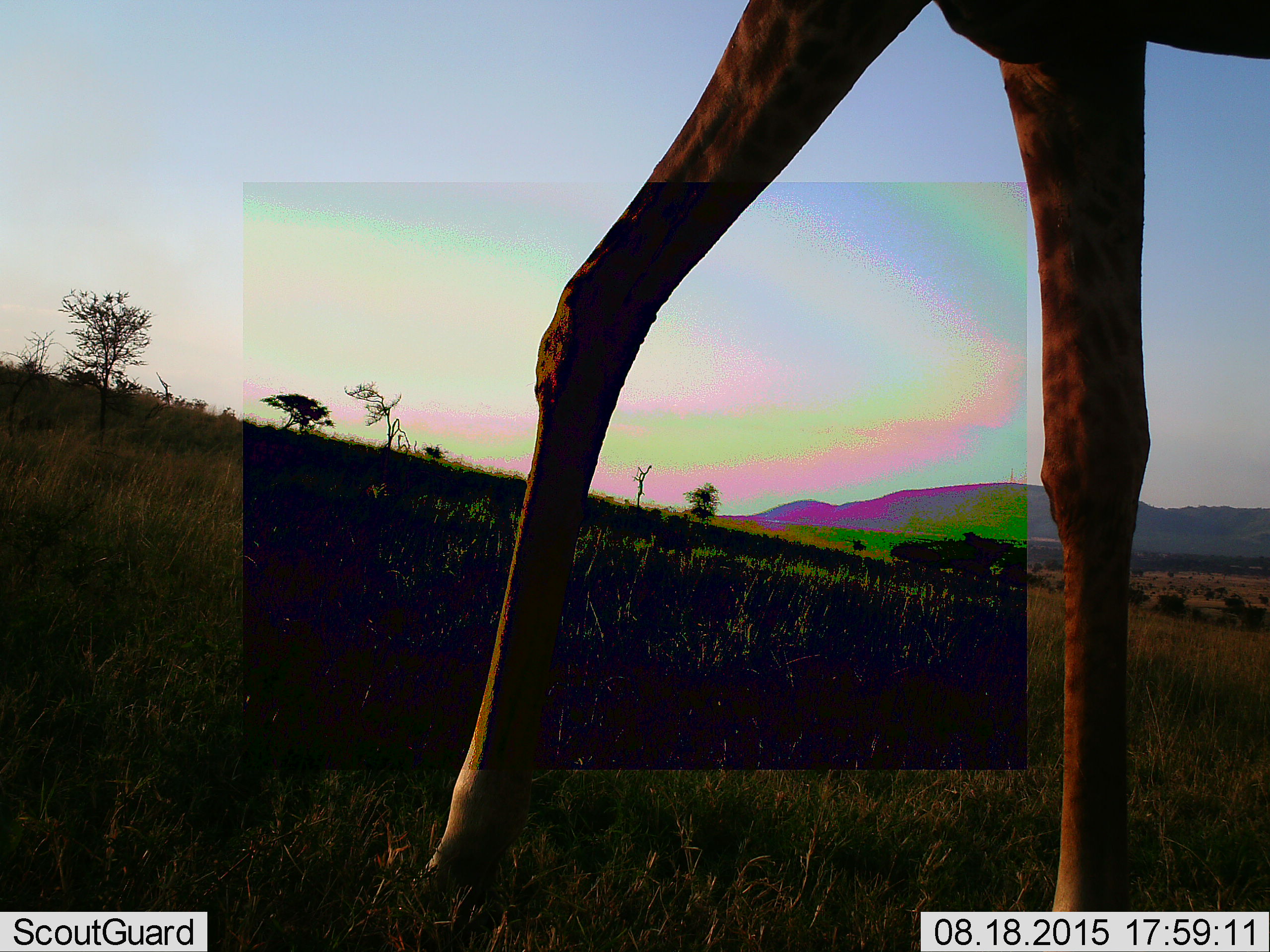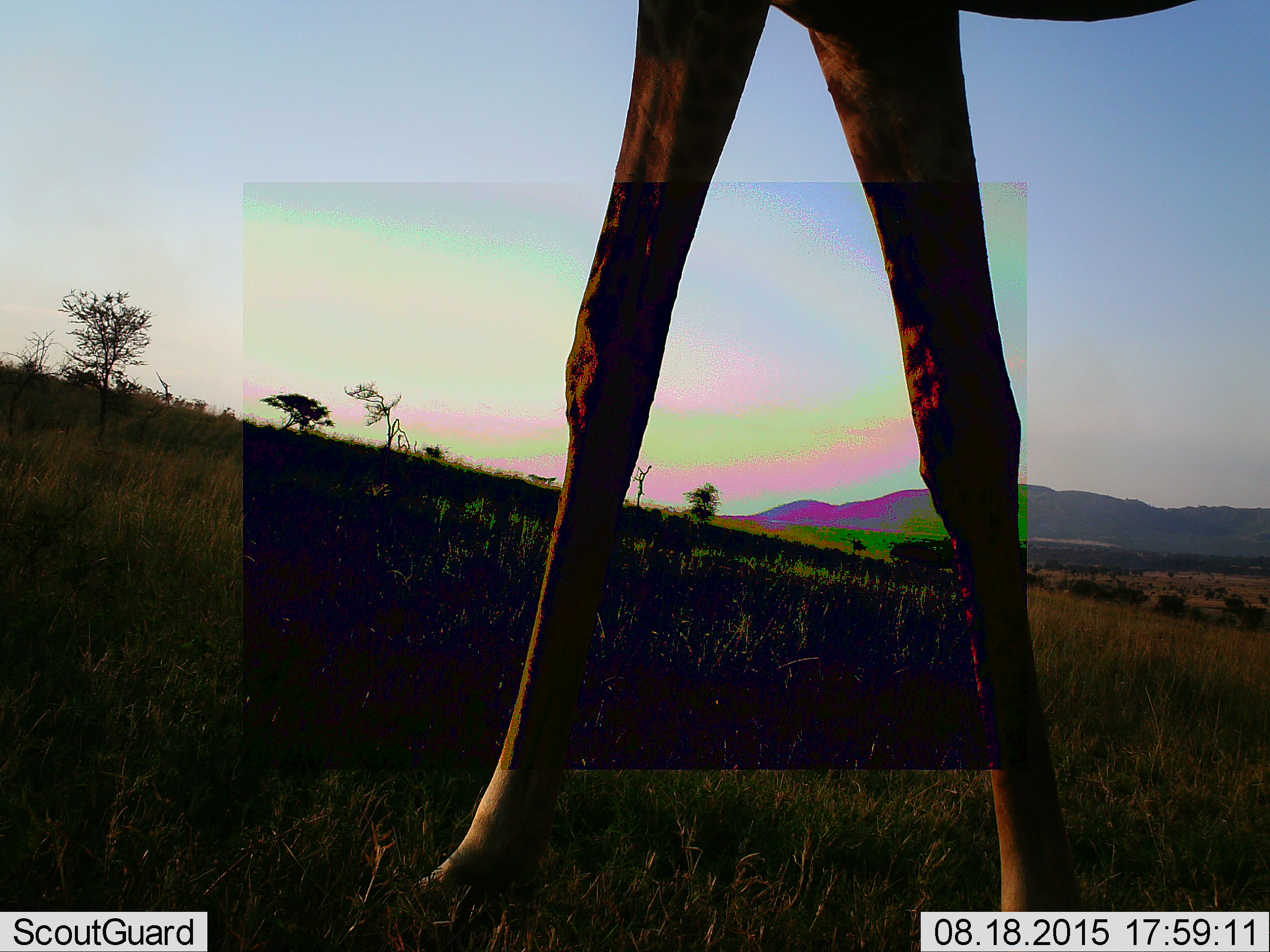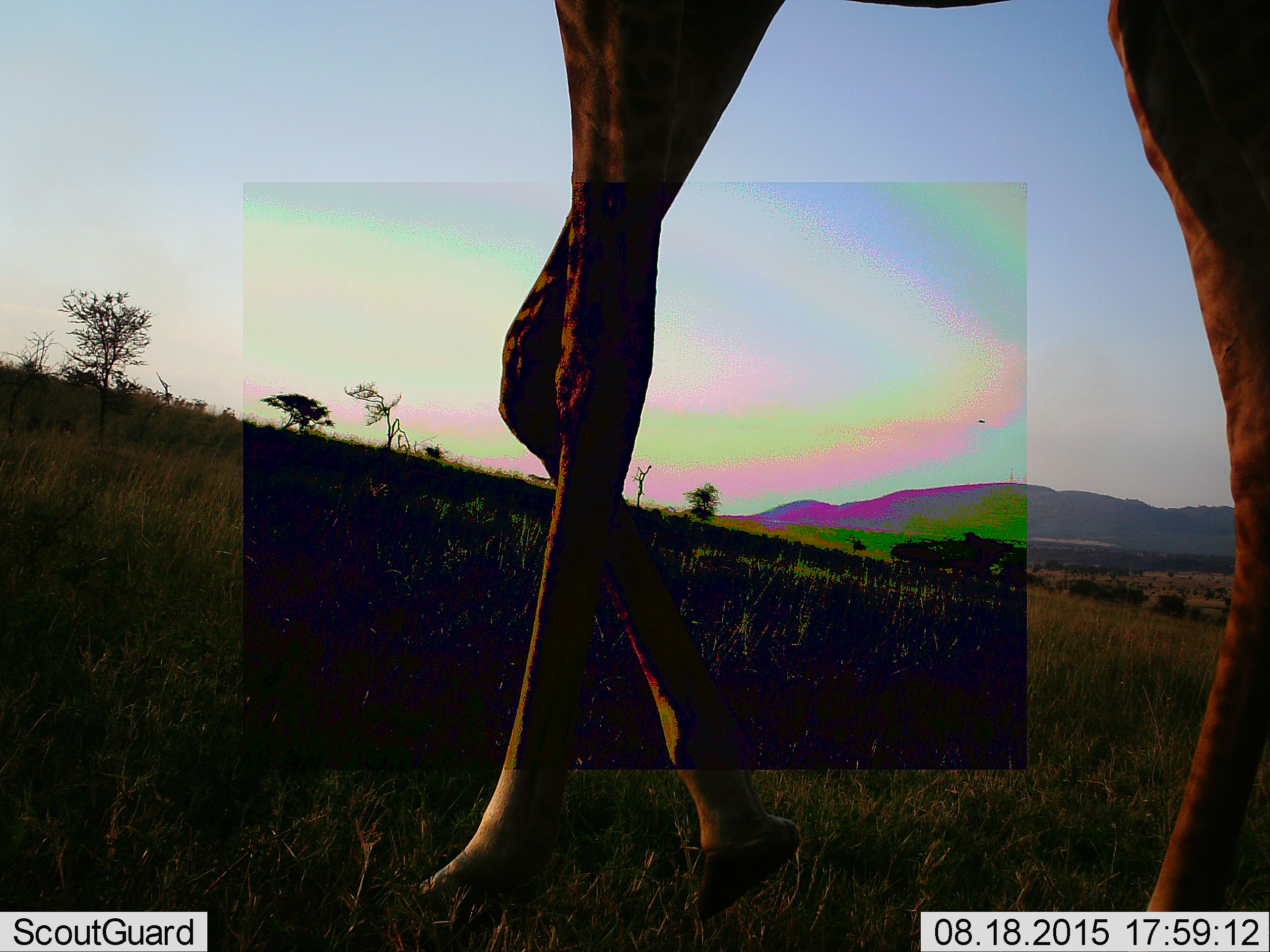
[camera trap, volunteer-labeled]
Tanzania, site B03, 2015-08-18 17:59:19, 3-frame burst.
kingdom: Animalia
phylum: Chordata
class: Mammalia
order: Artiodactyla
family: Giraffidae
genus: Giraffa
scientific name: Giraffa camelopardalis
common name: giraffe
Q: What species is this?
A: Giraffe (Giraffa camelopardalis).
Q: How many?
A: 1.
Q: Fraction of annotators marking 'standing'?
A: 16%.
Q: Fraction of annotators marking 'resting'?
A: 0%.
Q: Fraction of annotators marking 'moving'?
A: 84%.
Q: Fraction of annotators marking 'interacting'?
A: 0%.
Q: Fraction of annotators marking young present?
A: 0%.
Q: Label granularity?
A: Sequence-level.